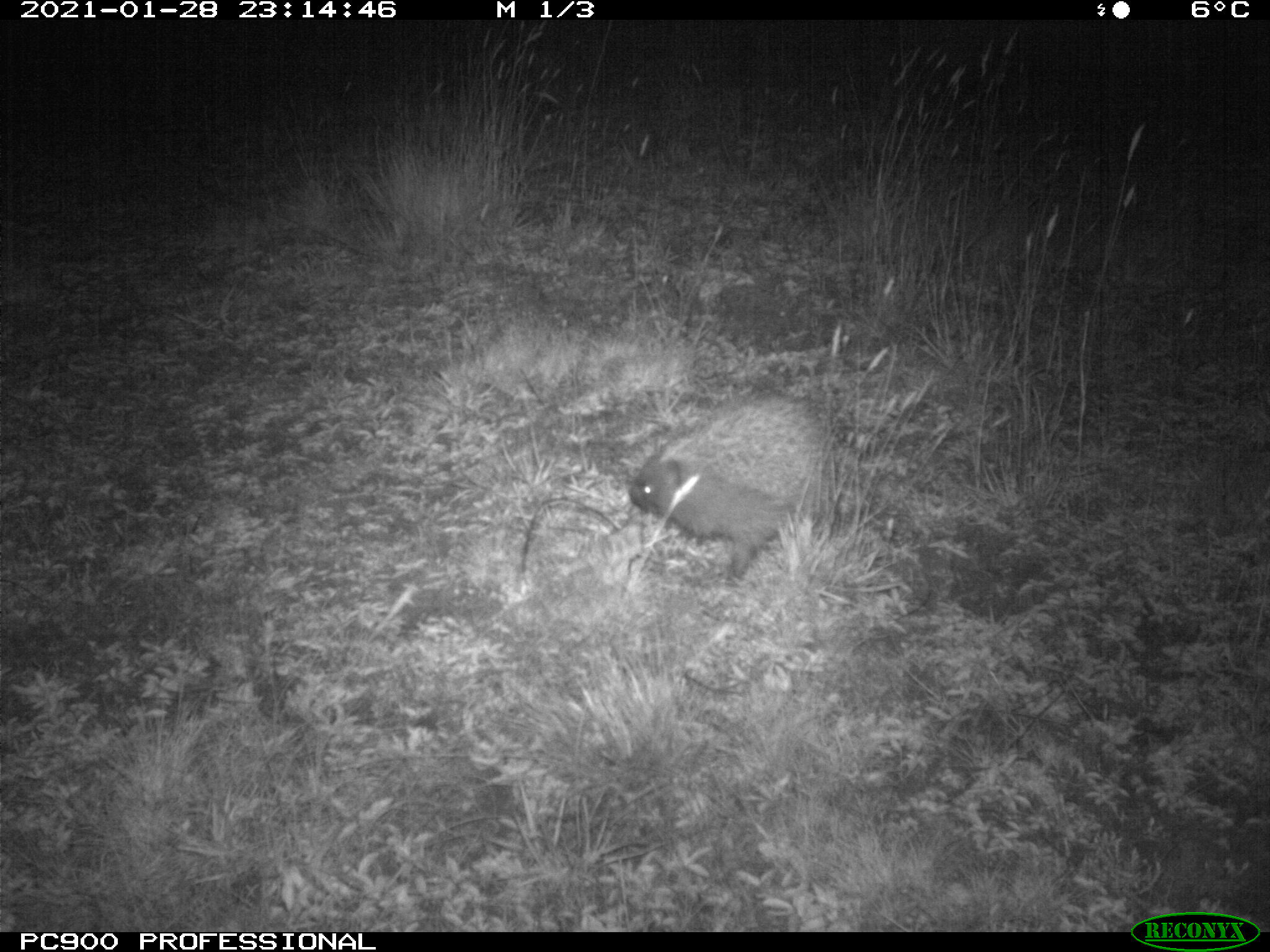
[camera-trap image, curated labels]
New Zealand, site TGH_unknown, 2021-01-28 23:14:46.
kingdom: Animalia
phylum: Chordata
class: Mammalia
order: Eulipotyphla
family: Erinaceidae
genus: Erinaceus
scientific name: Erinaceus europaeus europaeus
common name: european hedgehog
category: hedgehog